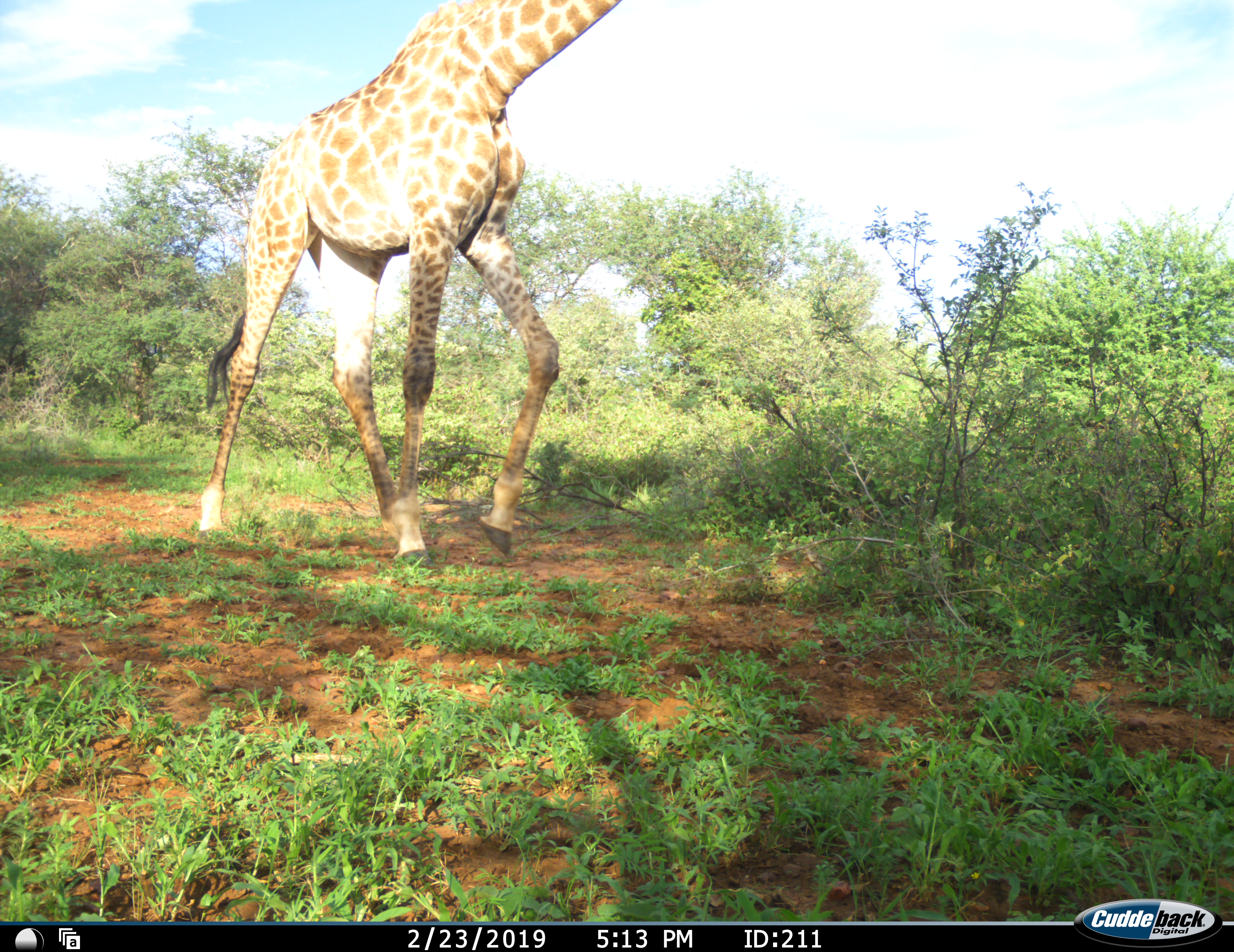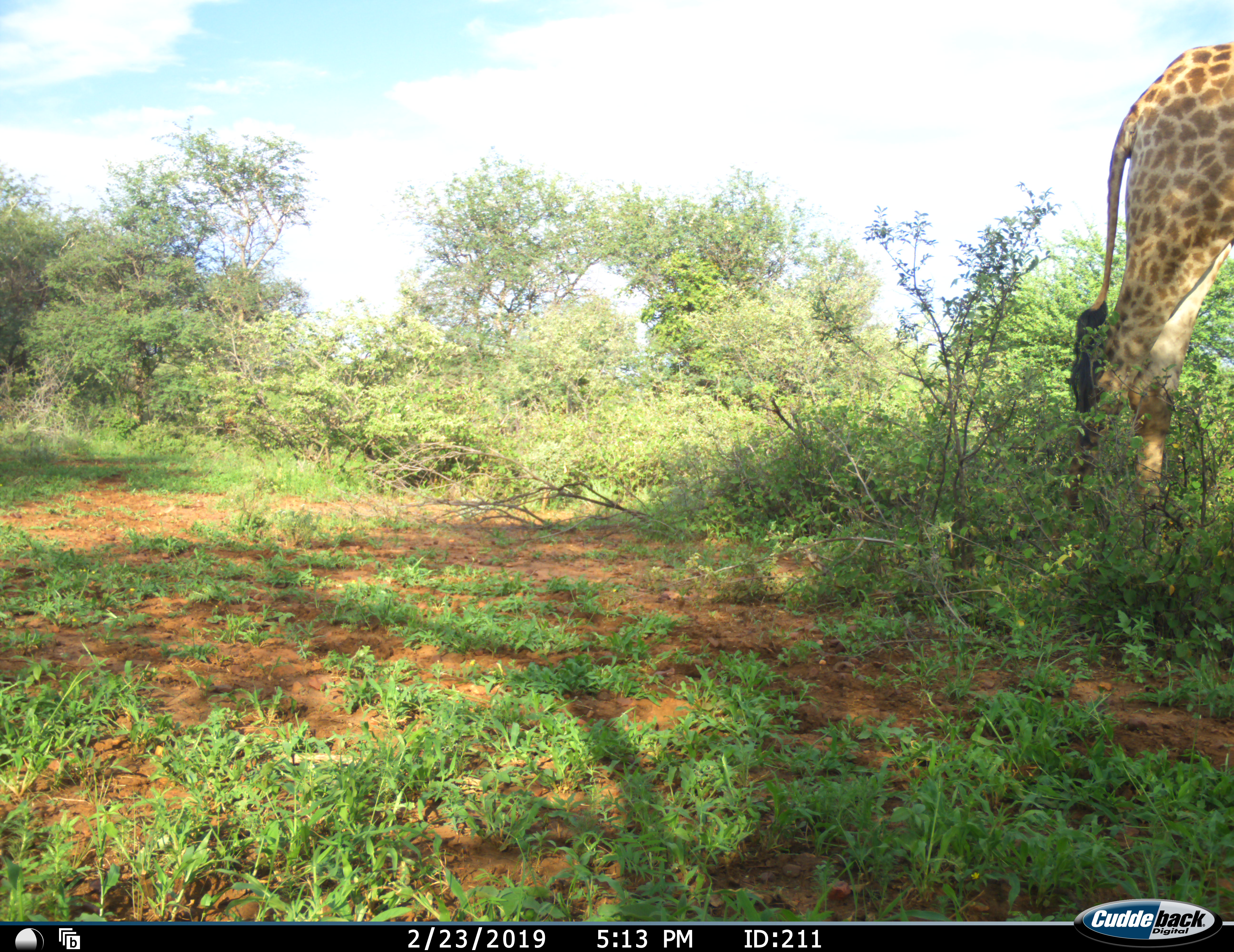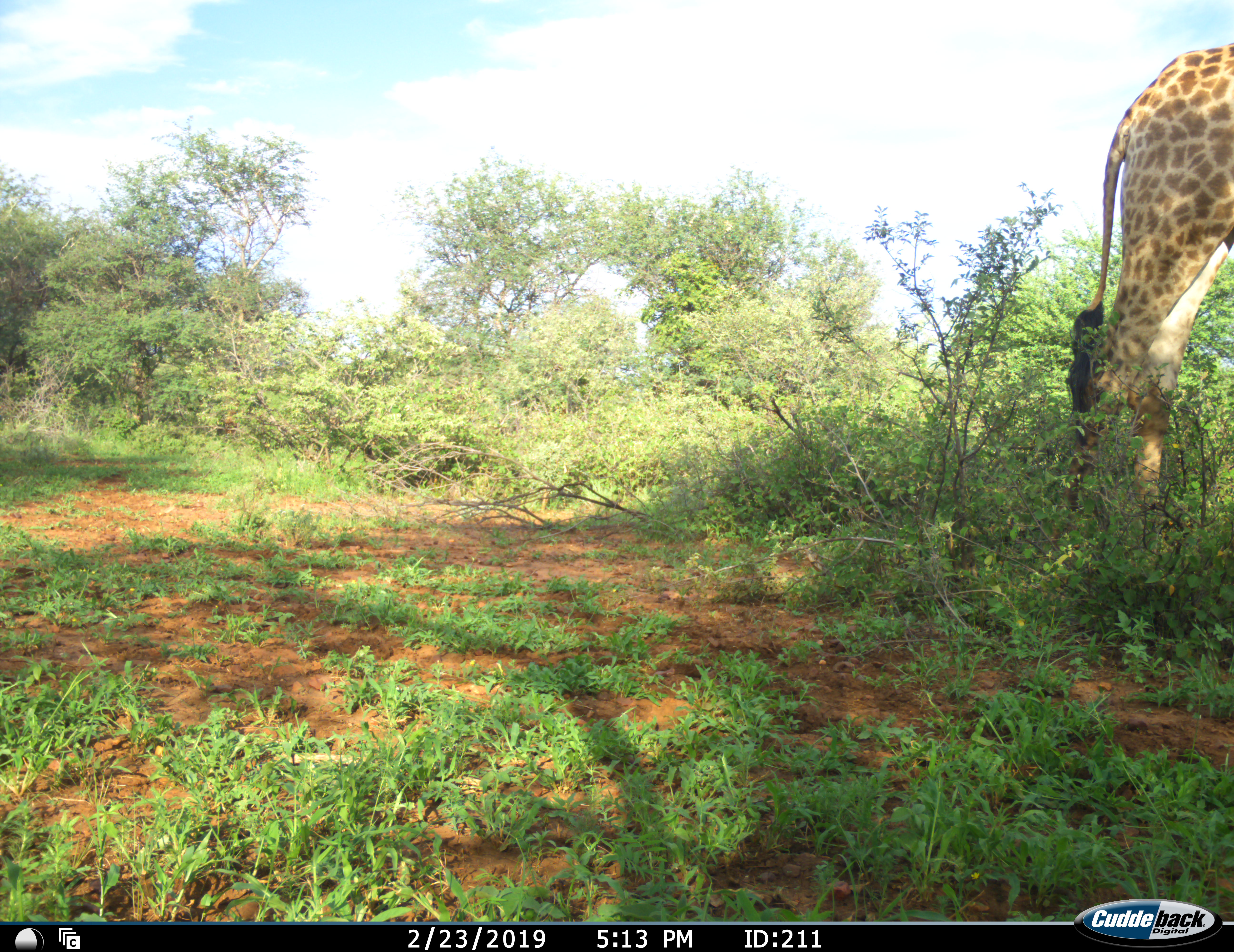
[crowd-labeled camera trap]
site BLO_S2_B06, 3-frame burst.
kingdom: Animalia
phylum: Chordata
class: Mammalia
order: Artiodactyla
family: Giraffidae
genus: Giraffa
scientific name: Giraffa camelopardalis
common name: giraffe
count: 1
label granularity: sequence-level